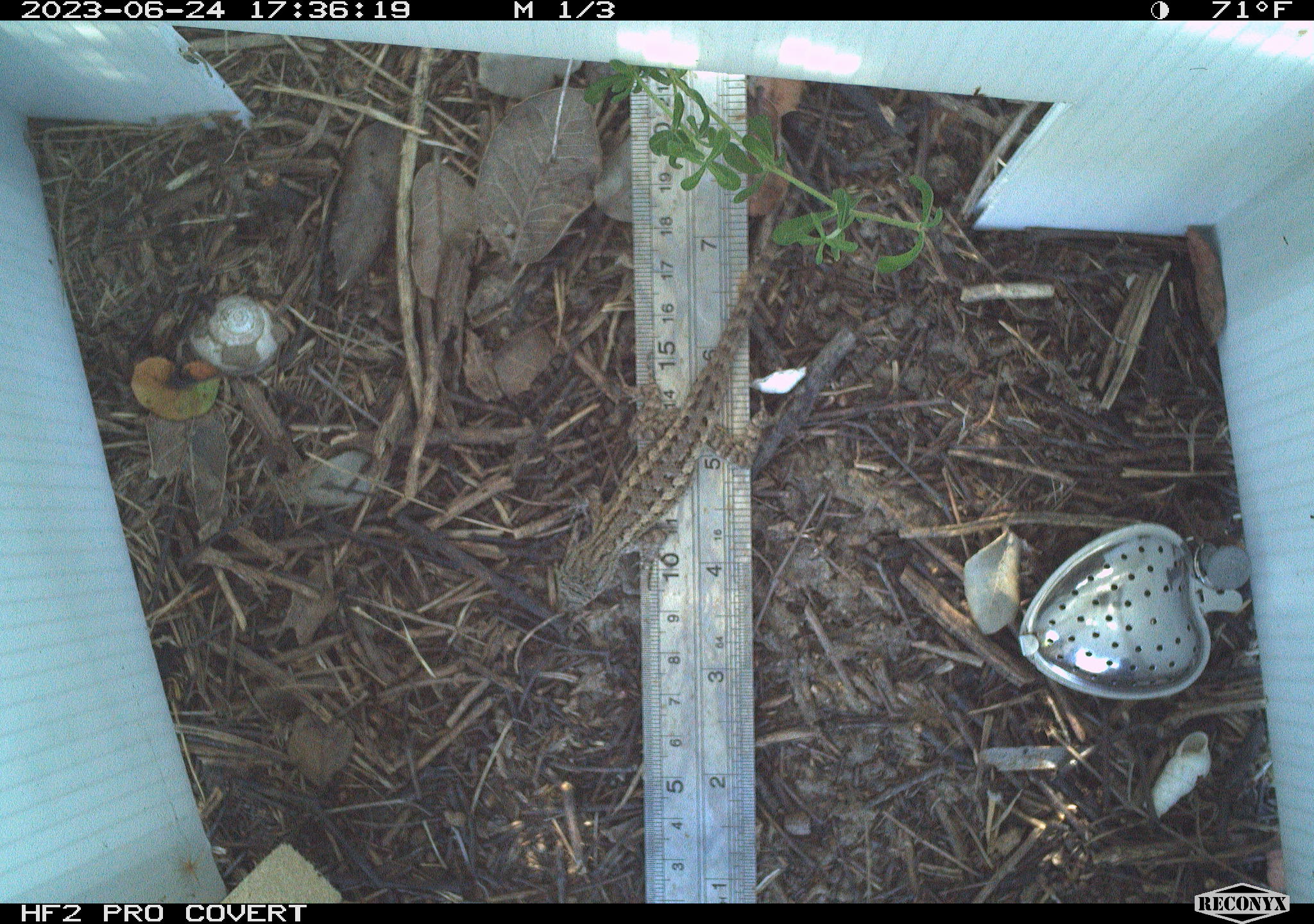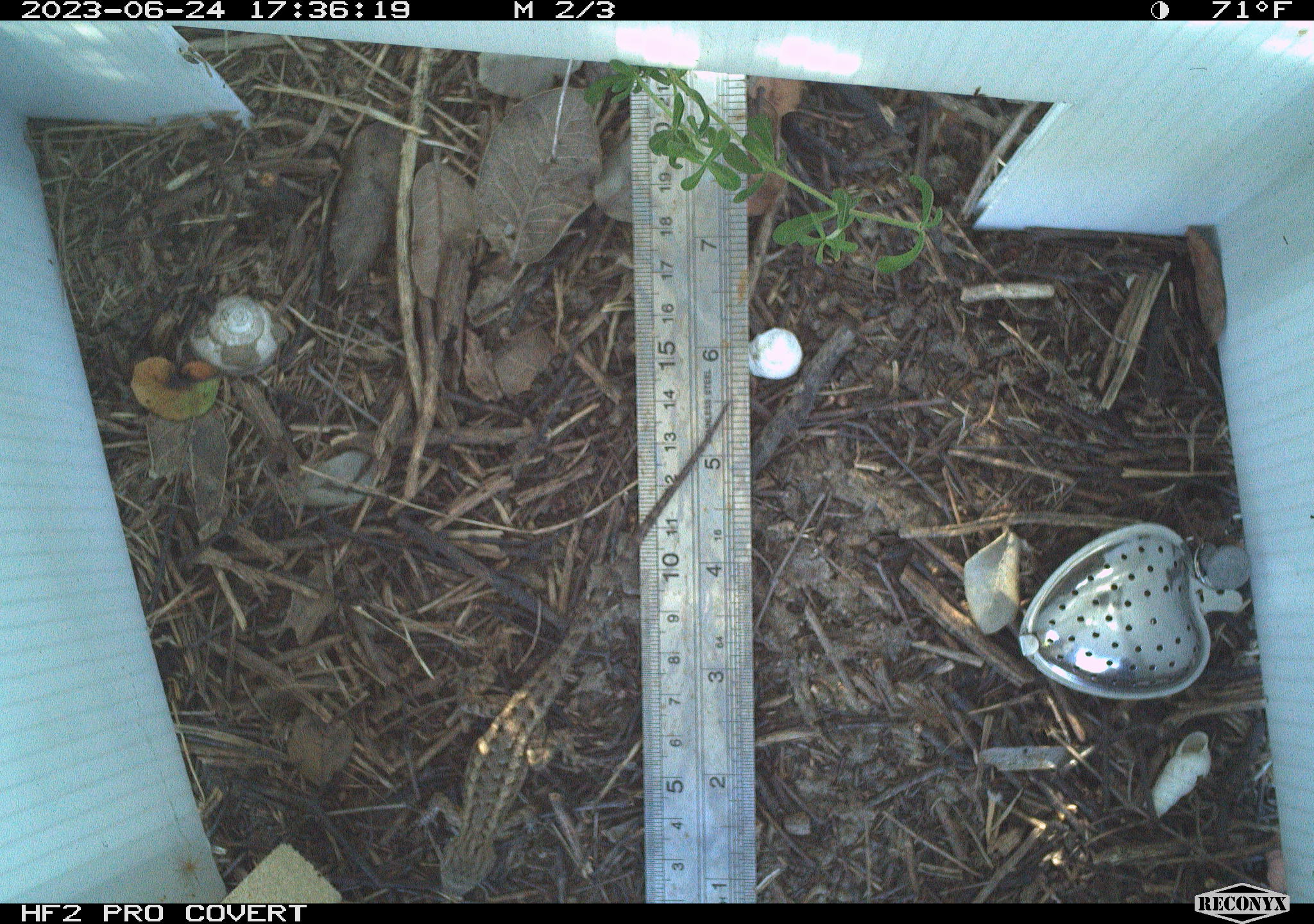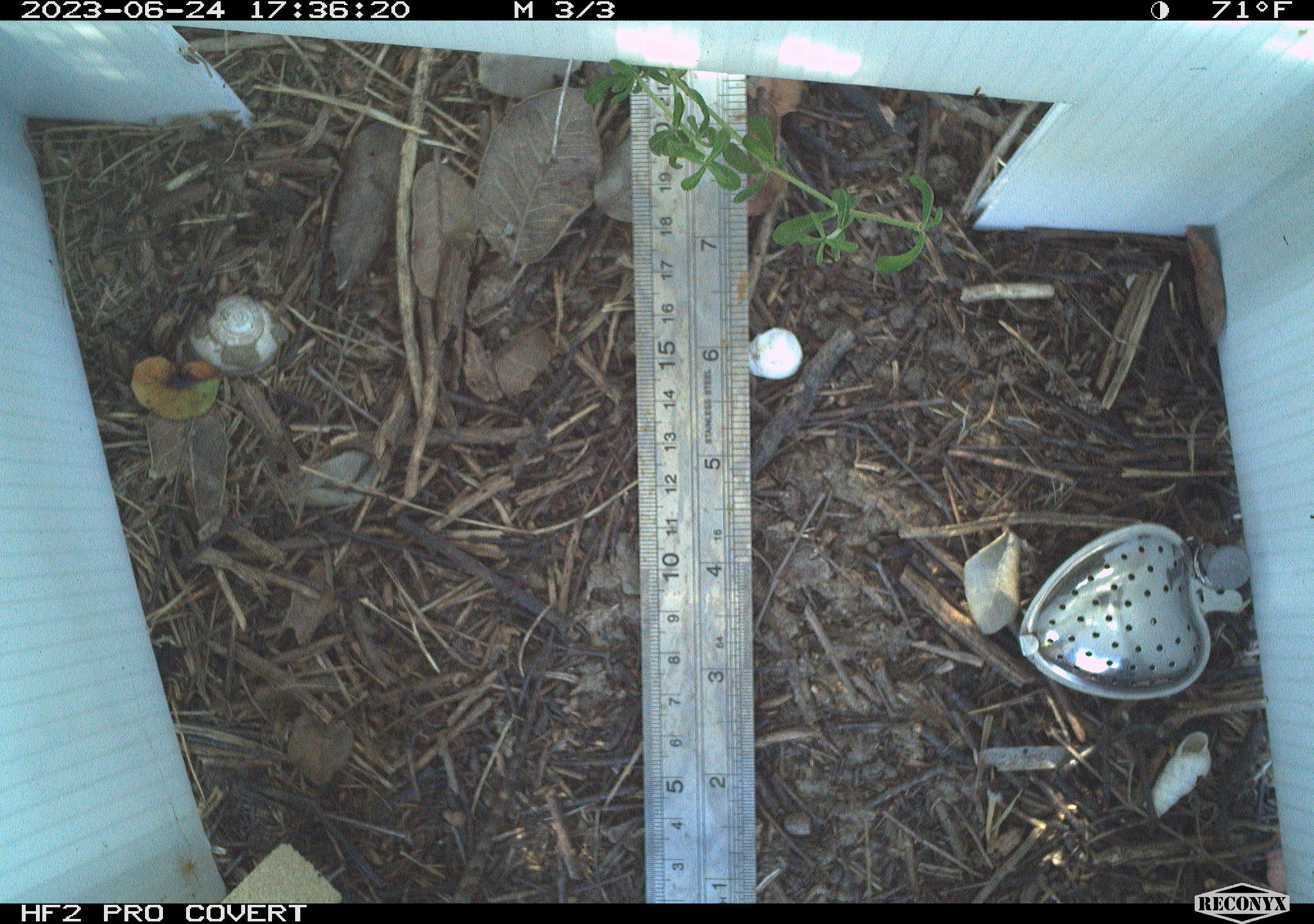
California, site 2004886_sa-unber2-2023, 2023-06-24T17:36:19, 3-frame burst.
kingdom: Animalia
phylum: Chordata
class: Reptilia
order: Squamata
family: Phrynosomatidae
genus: Sceloporus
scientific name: Sceloporus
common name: spiny lizards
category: sceloporus species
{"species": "sceloporus species (spiny lizards) (Sceloporus)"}